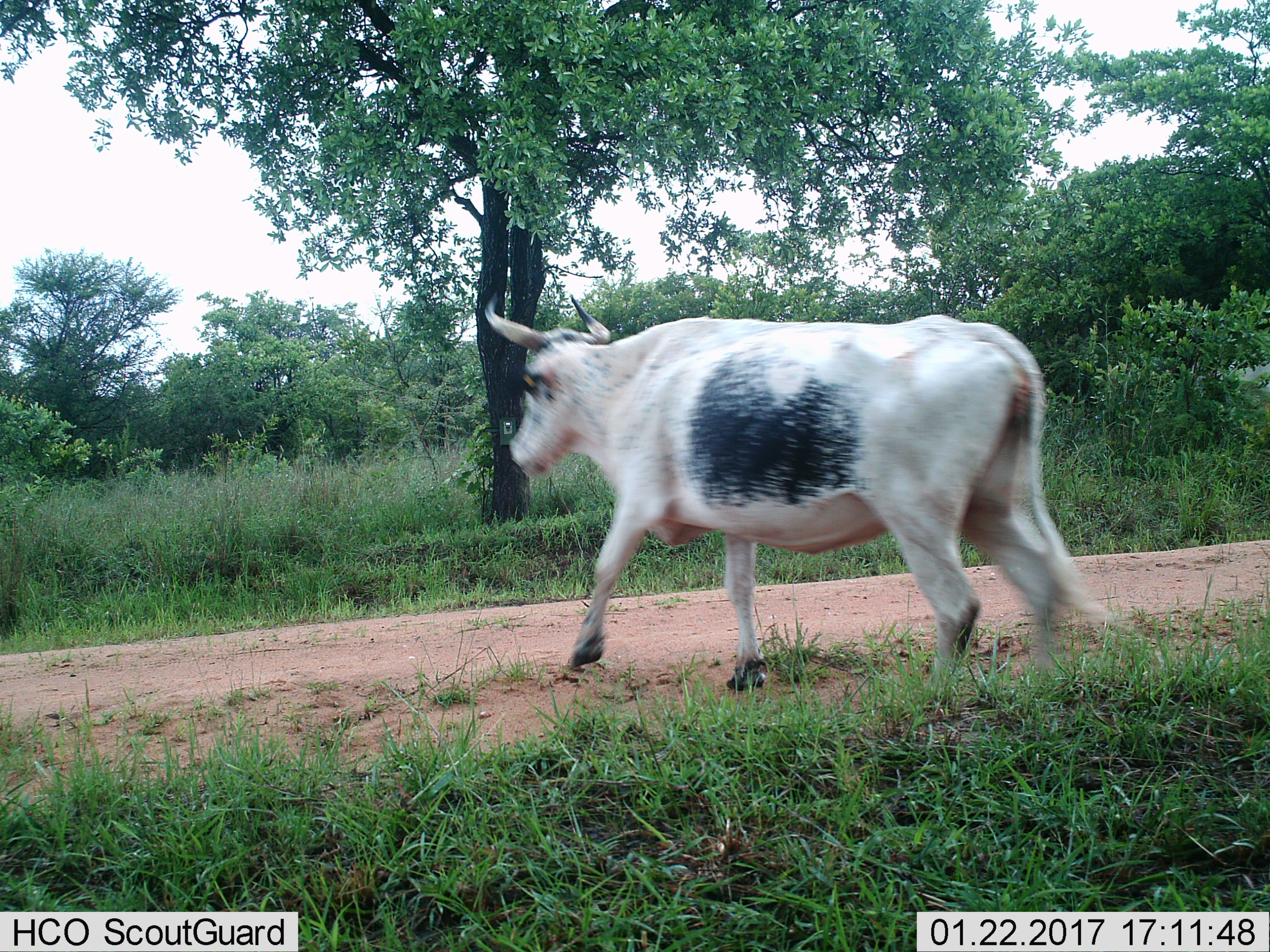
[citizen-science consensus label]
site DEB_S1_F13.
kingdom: Animalia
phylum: Chordata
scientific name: Vertebrata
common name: domestic animal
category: domesticanimal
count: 1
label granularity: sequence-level